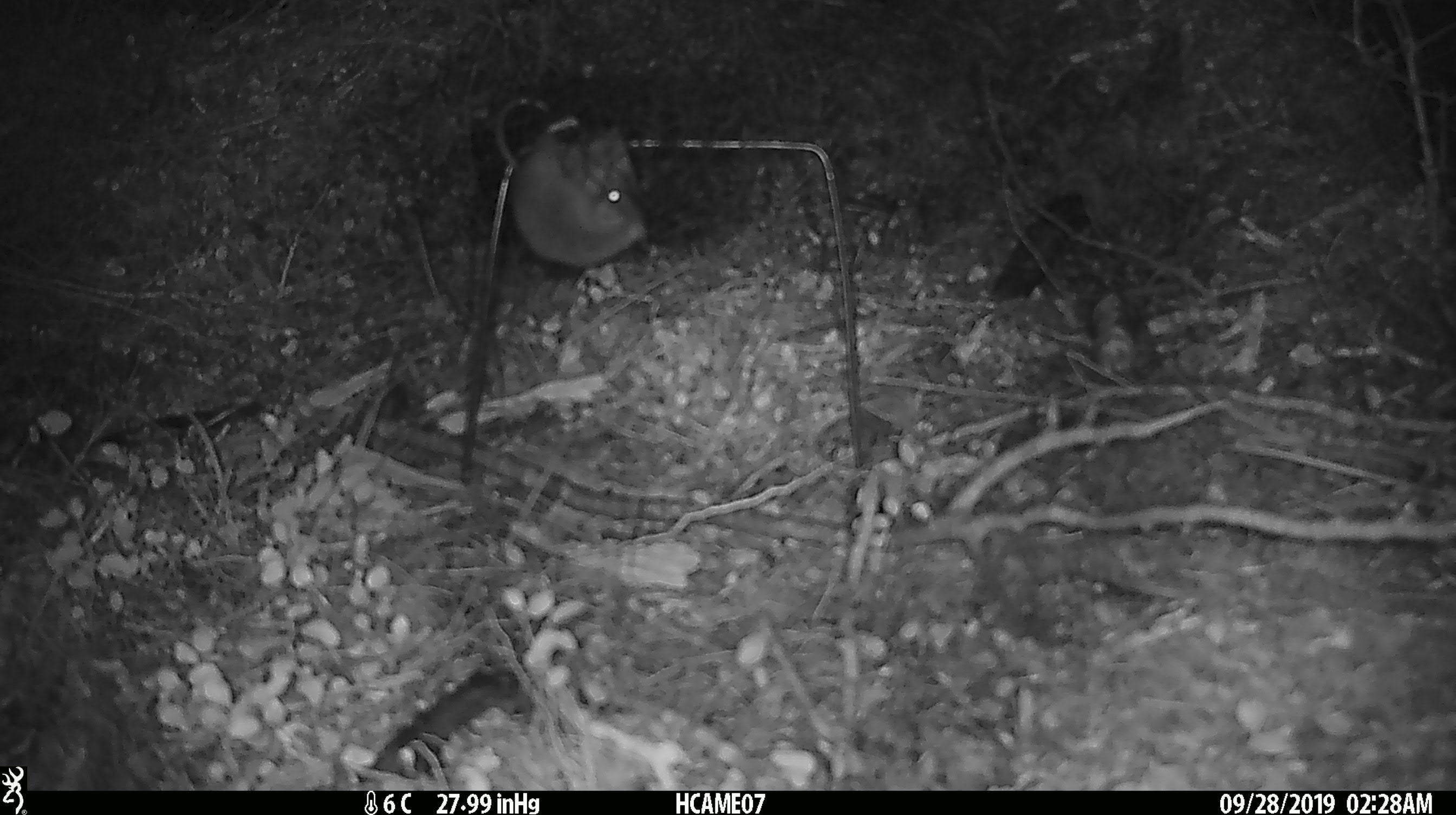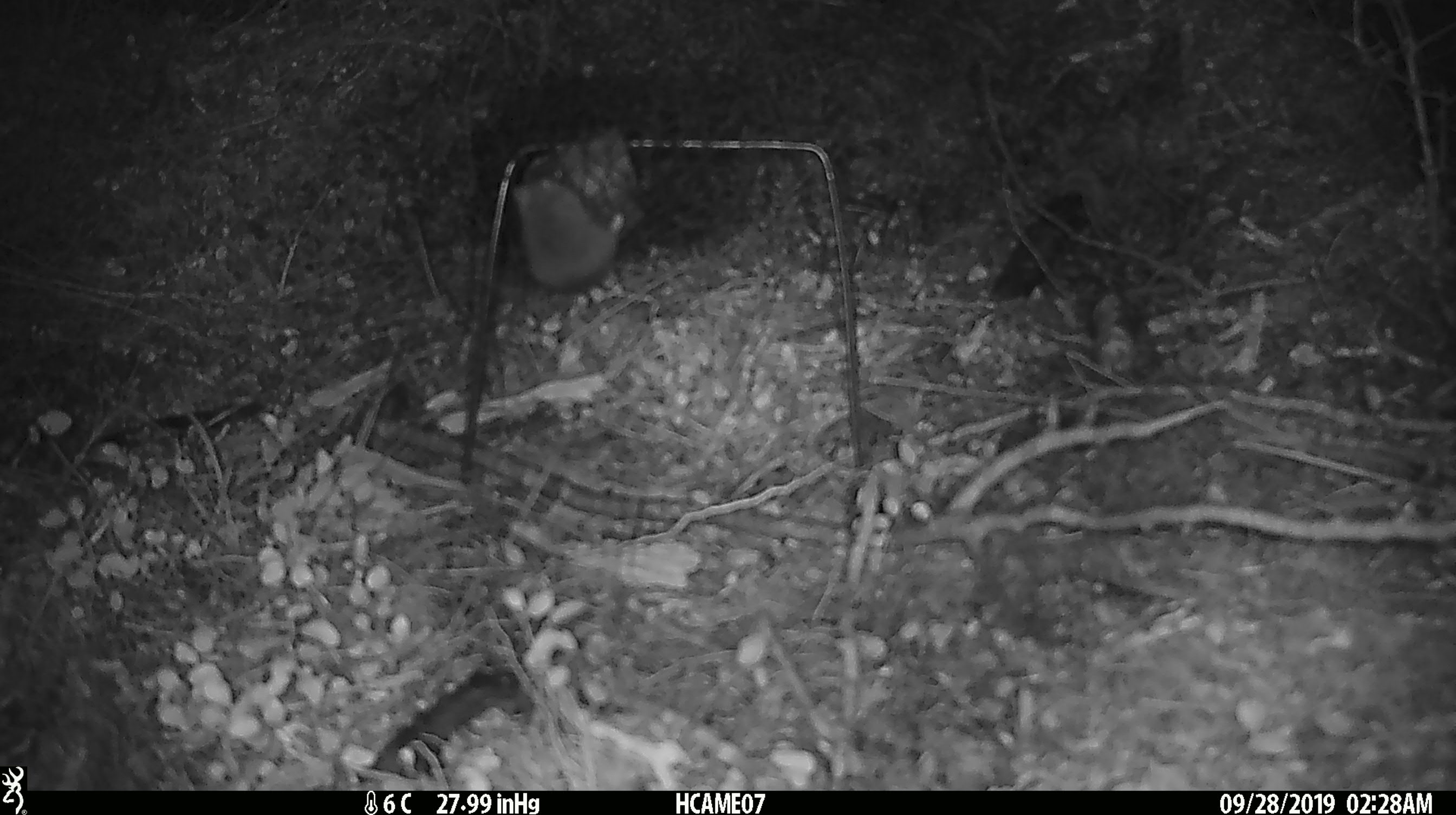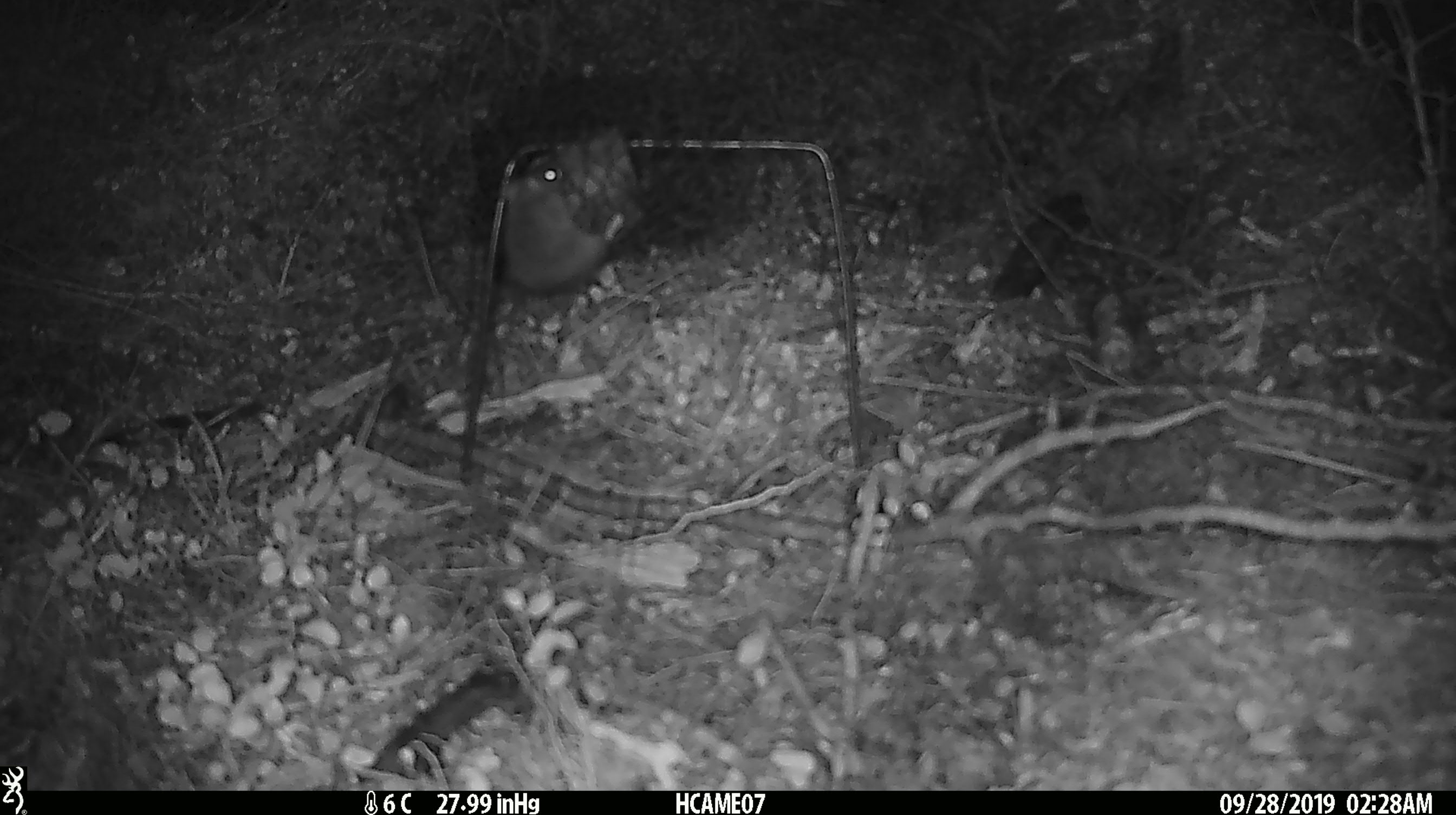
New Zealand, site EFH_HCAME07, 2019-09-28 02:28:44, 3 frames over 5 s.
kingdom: Animalia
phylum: Chordata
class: Mammalia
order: Rodentia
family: Muridae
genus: Mus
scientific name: Mus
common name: mouse